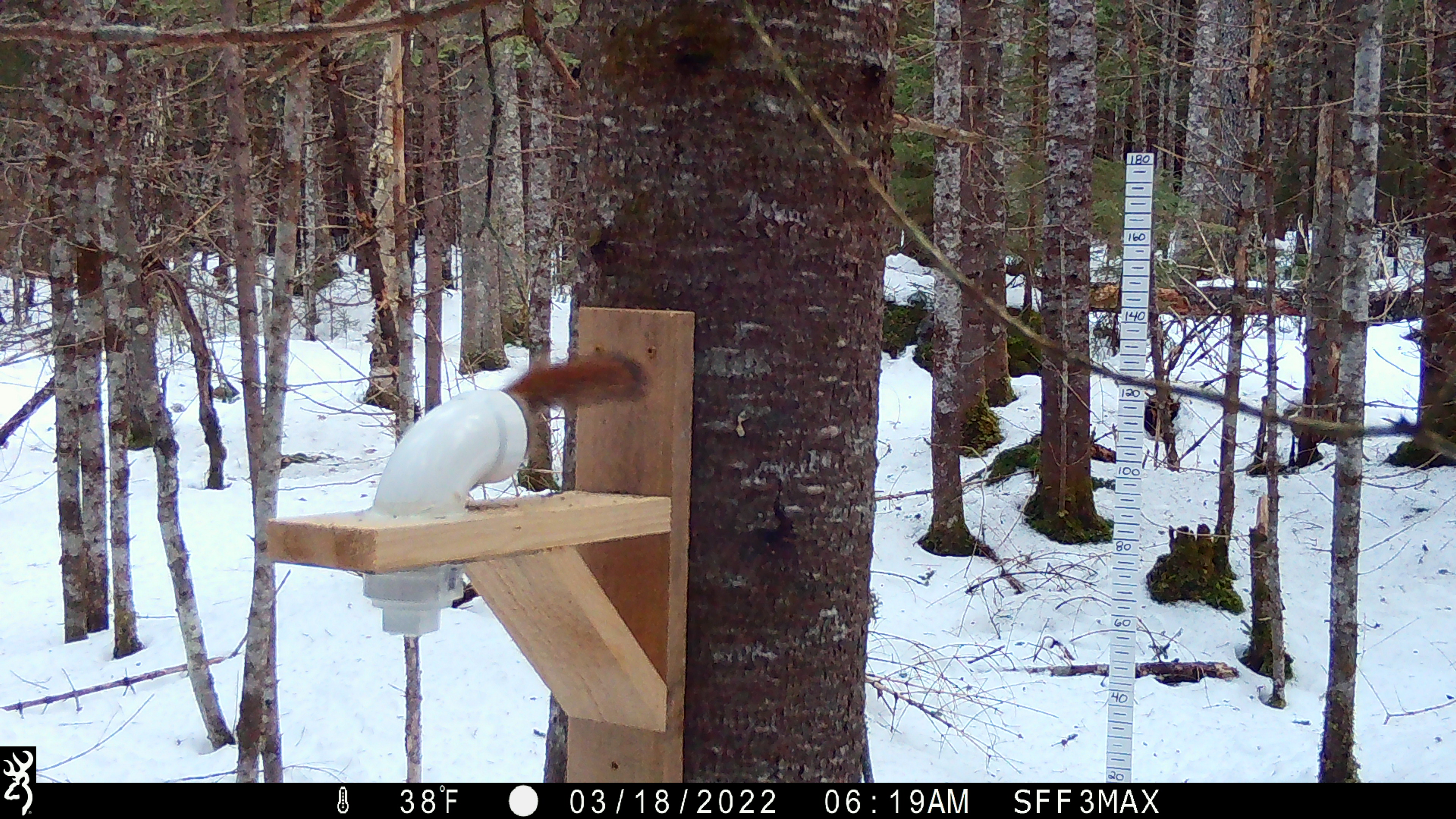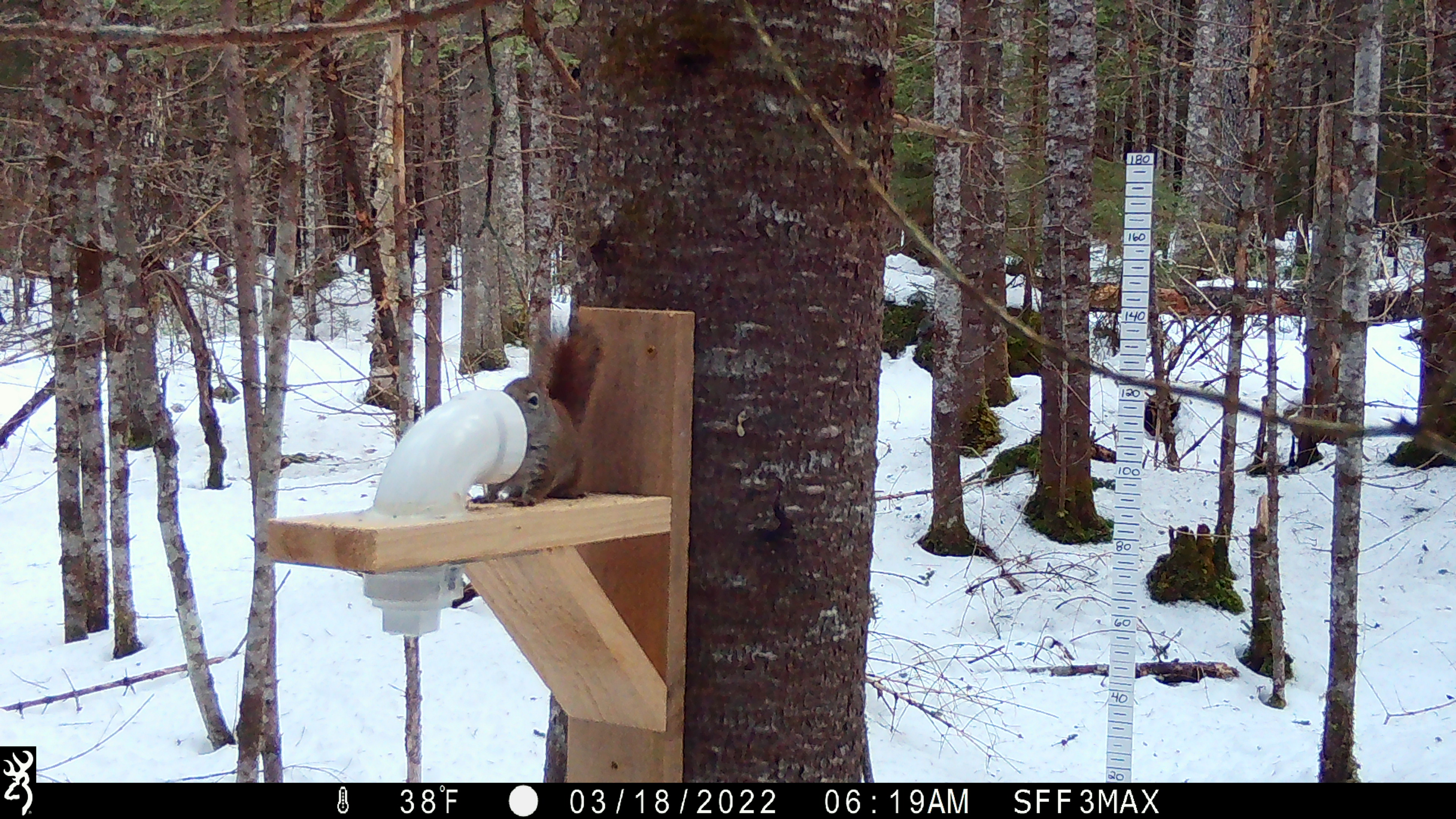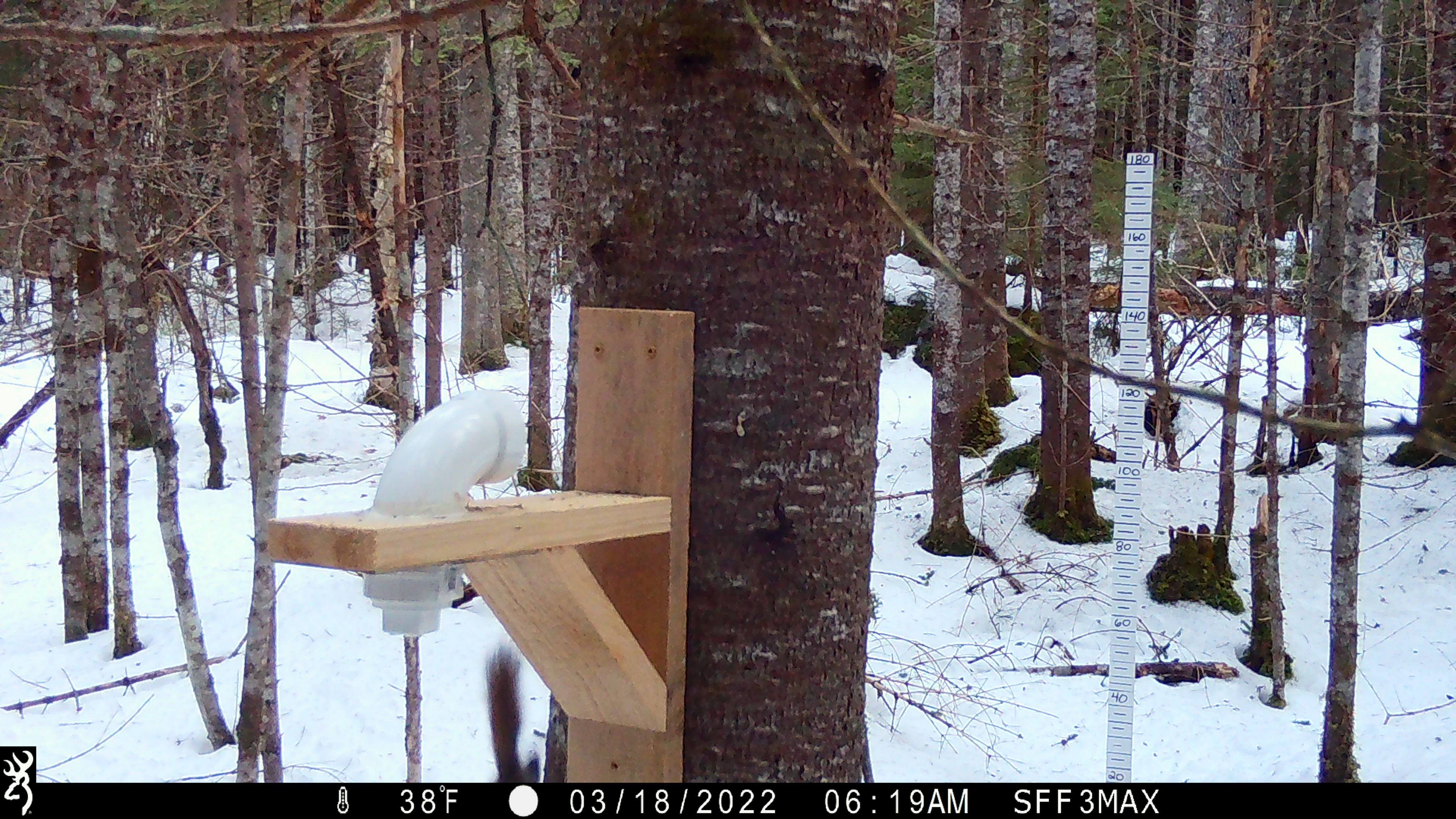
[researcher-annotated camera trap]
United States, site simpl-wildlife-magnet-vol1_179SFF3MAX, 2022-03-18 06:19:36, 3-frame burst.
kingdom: Animalia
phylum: Chordata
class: Mammalia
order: Rodentia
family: Sciuridae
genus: Tamiasciurus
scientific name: Tamiasciurus hudsonicus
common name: red squirrel